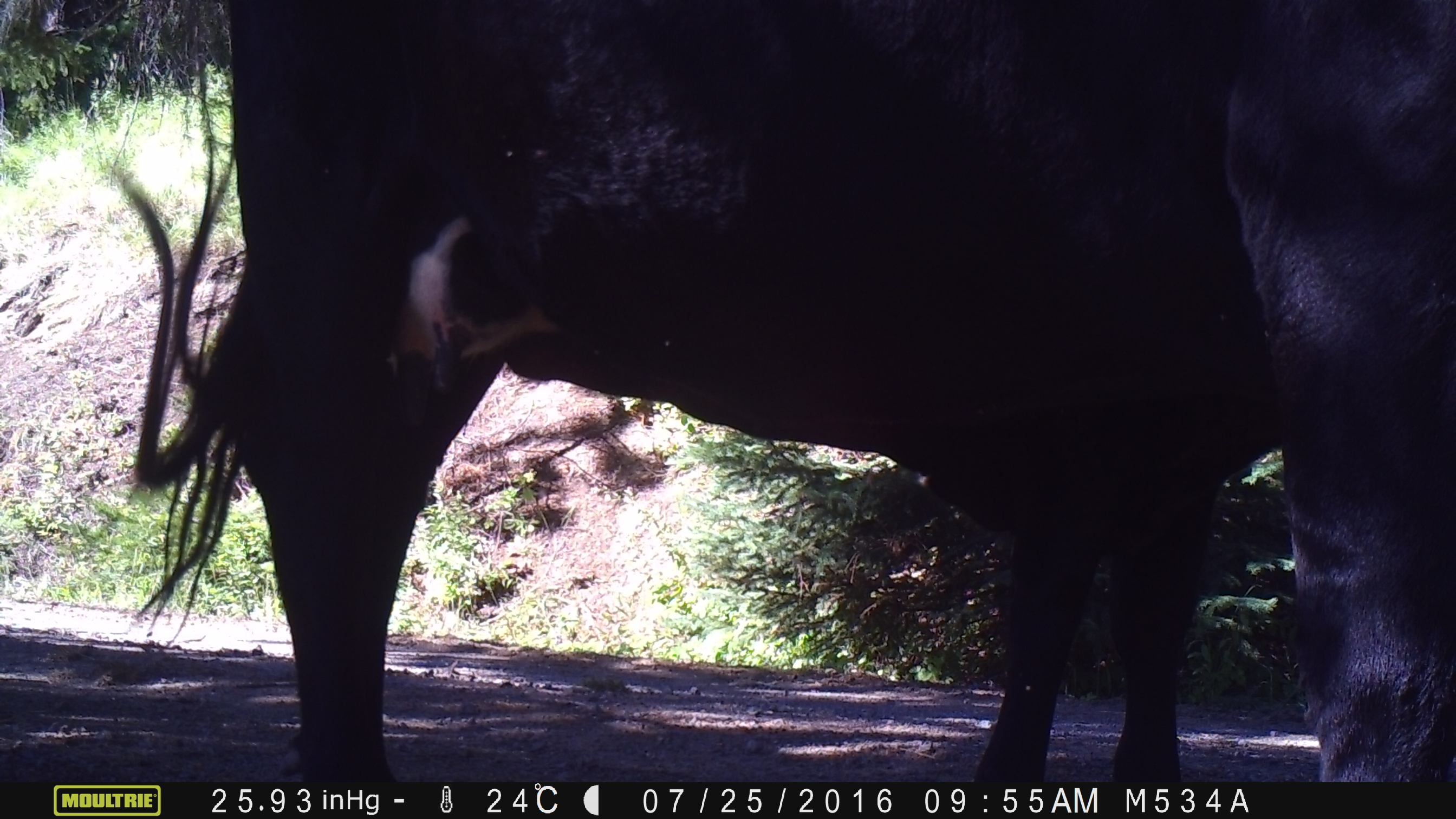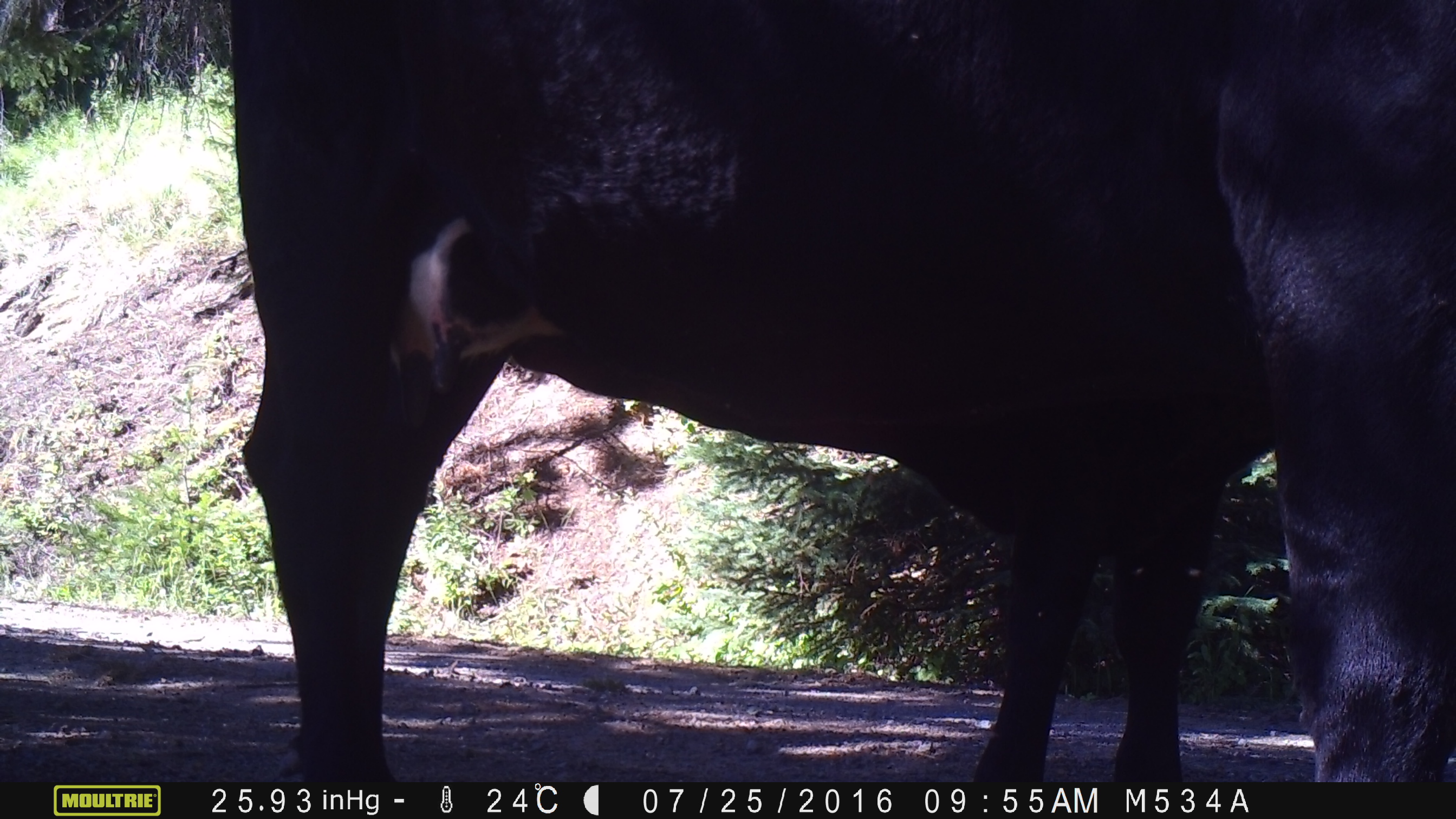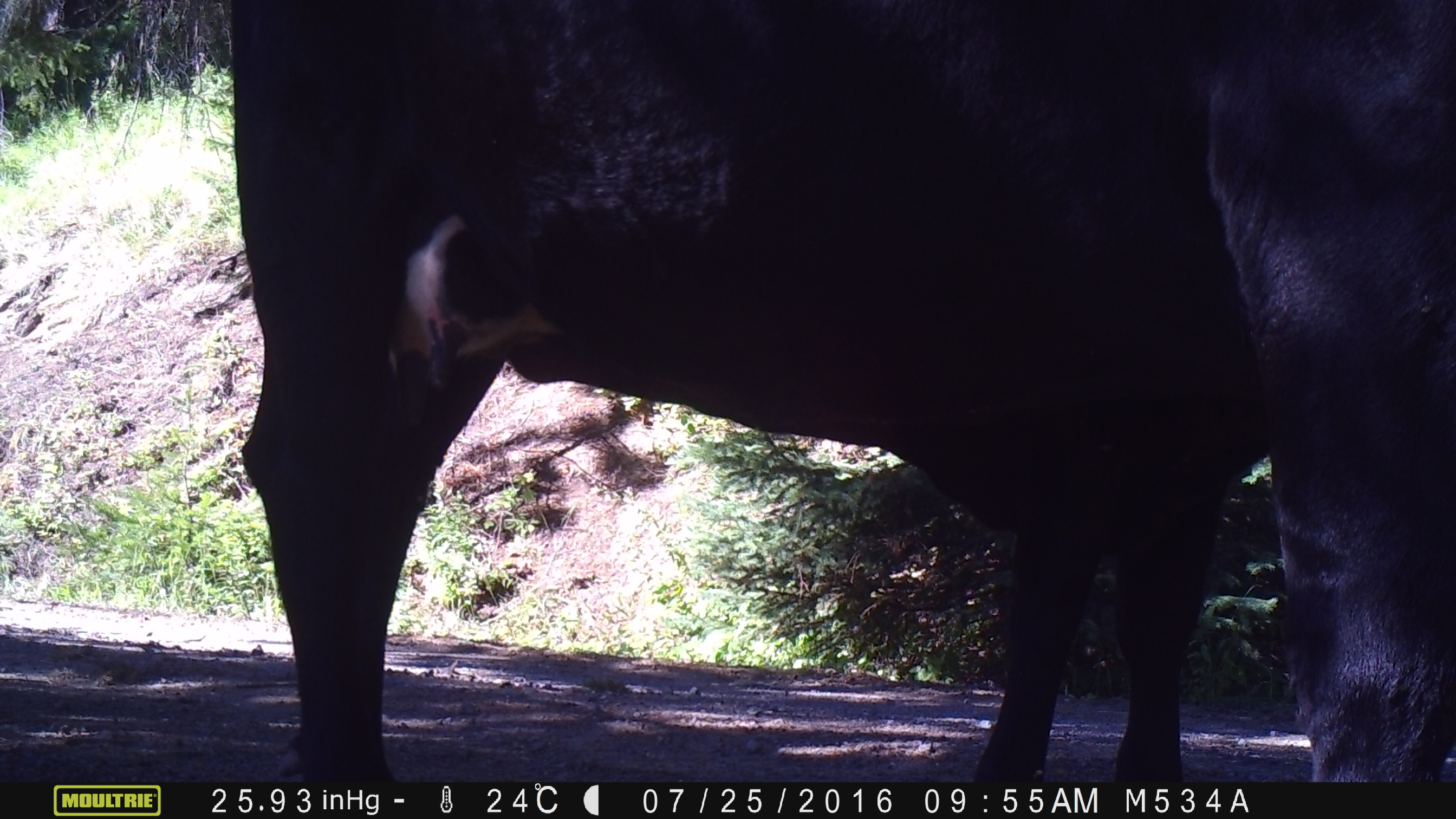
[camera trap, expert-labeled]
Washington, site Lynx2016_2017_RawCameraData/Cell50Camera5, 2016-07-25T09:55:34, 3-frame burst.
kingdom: Animalia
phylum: Chordata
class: Mammalia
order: Artiodactyla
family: Bovidae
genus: Bos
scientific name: Bos taurus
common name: domestic cattle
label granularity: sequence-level